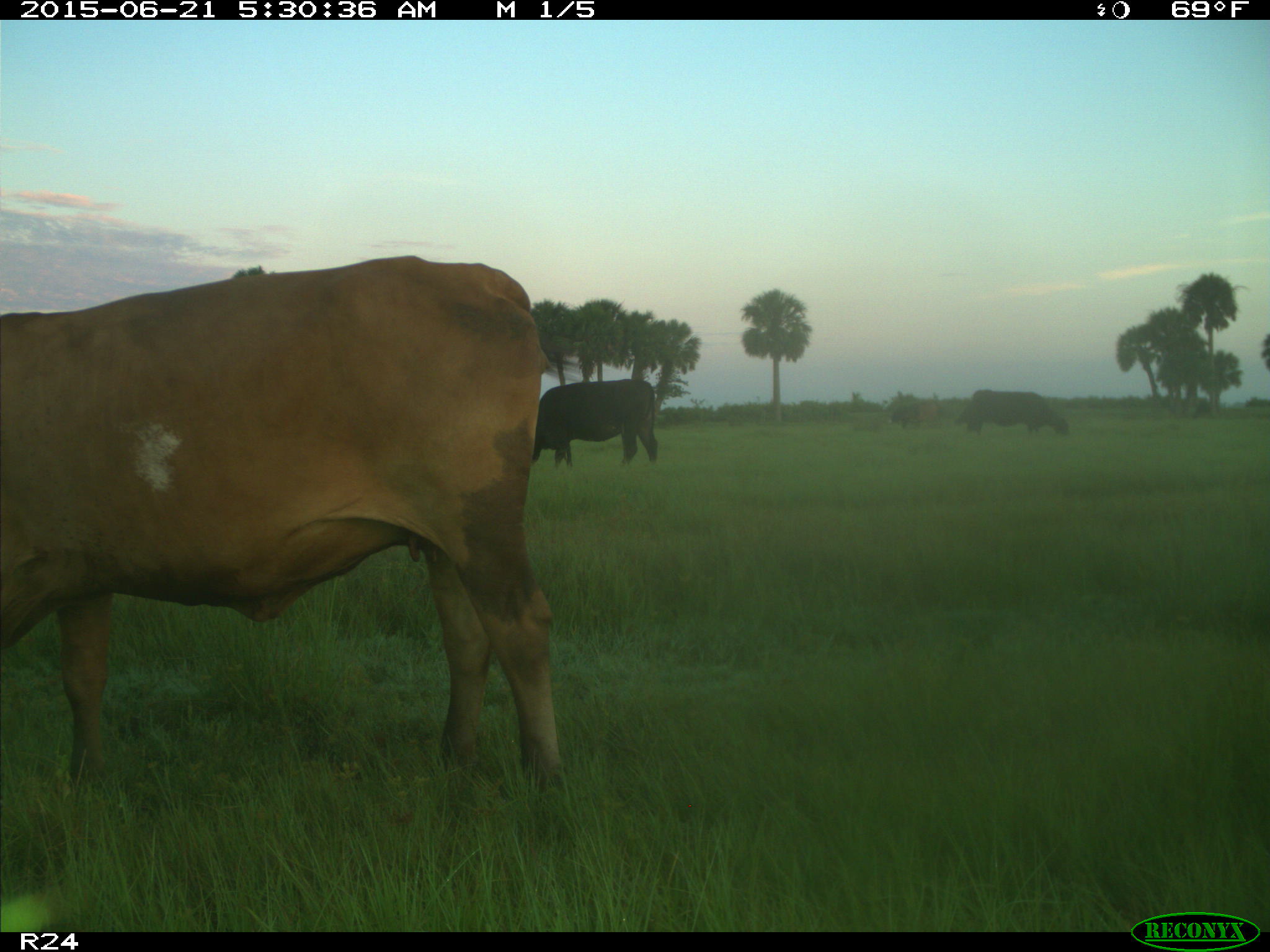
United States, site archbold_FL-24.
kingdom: Animalia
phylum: Chordata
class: Mammalia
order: Artiodactyla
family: Bovidae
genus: Bos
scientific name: Bos taurus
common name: domestic cow